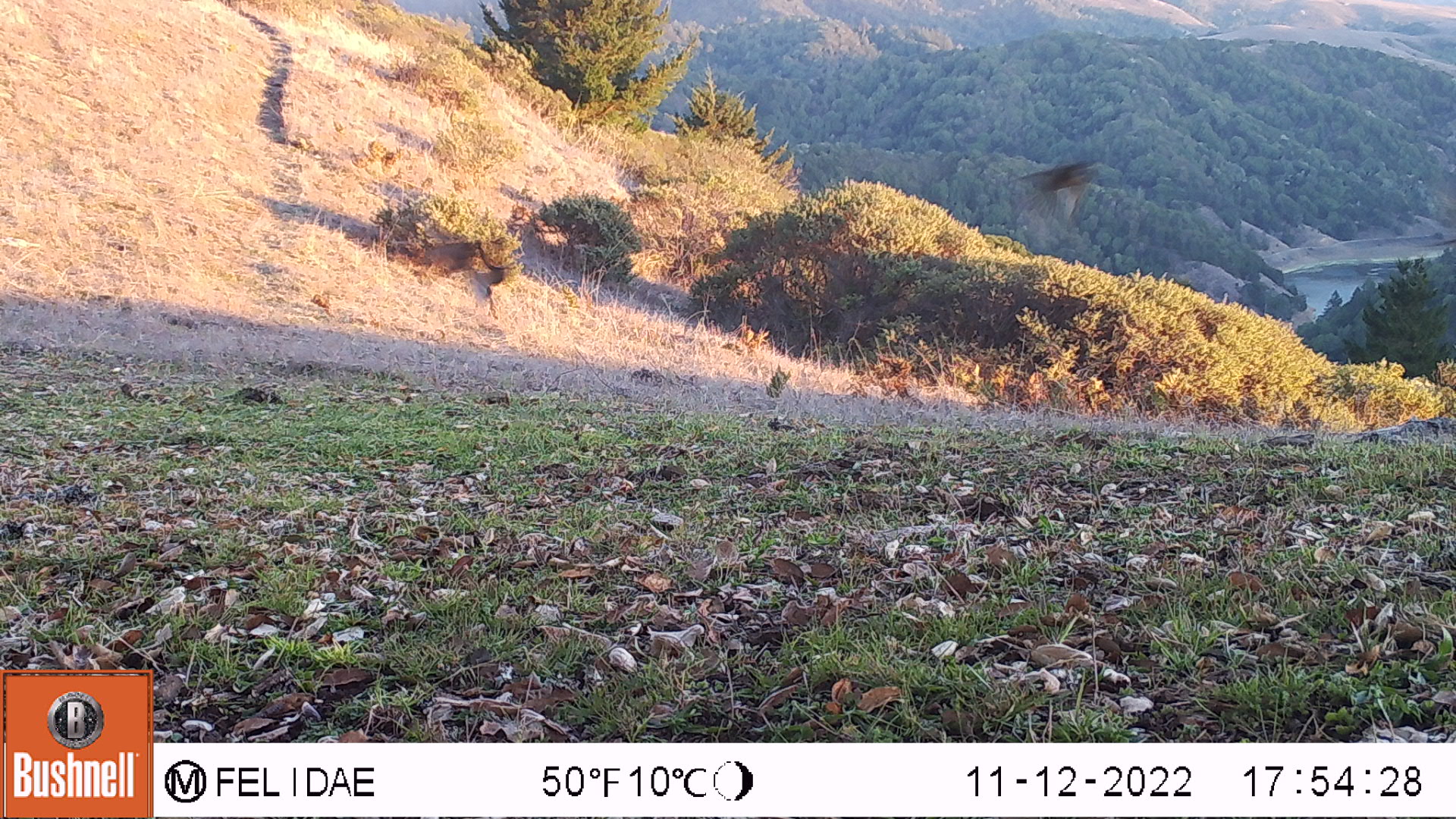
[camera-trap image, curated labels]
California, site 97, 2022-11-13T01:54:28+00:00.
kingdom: Animalia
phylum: Chordata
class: Aves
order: Passeriformes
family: Turdidae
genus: Turdus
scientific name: Turdus migratorius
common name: american robin